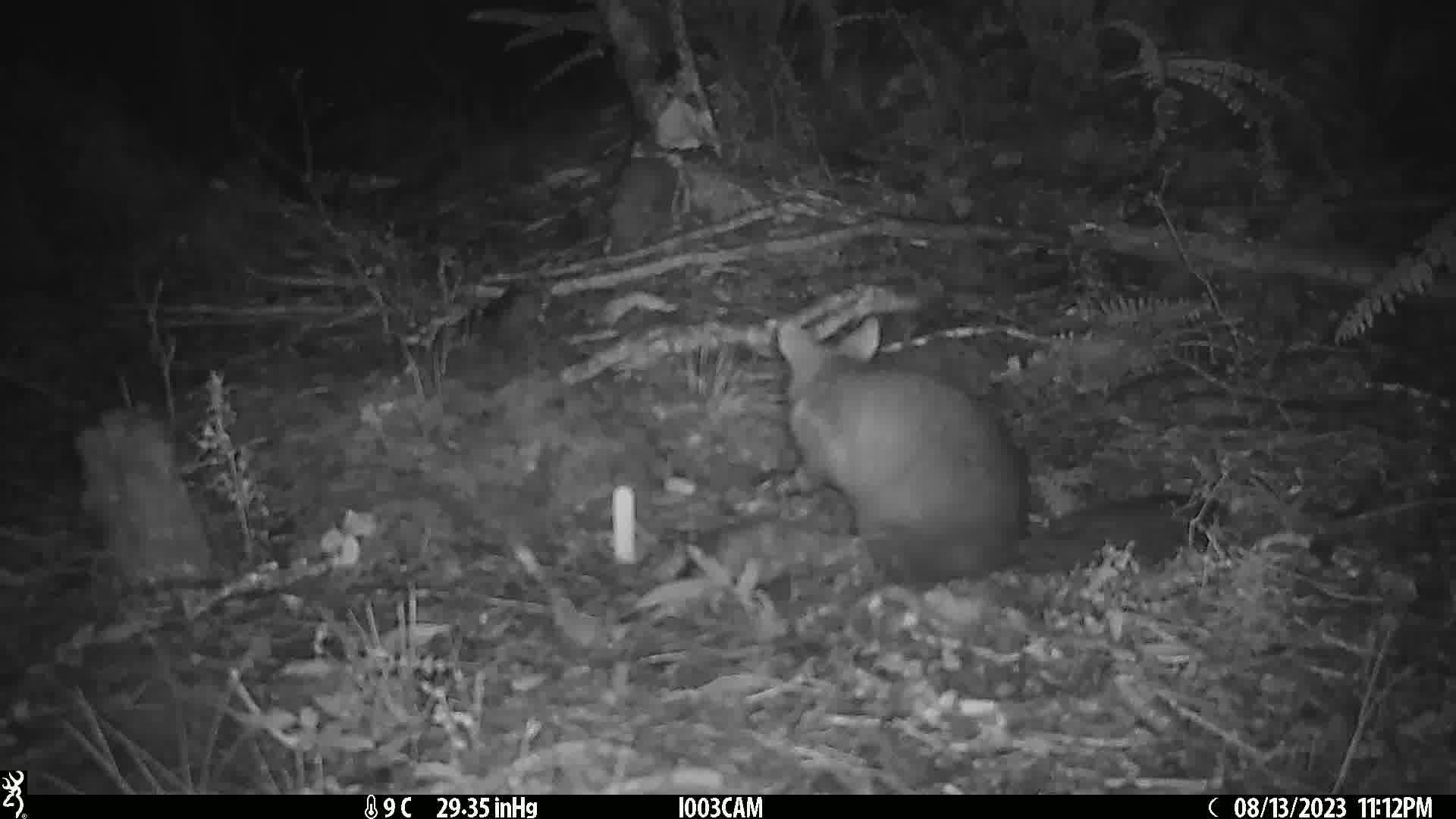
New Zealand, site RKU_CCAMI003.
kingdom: Animalia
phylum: Chordata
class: Mammalia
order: Diprotodontia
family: Phalangeridae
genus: Trichosurus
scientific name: Trichosurus vulpecula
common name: common brushtail possum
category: possum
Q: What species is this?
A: Possum (common brushtail possum) (Trichosurus vulpecula).